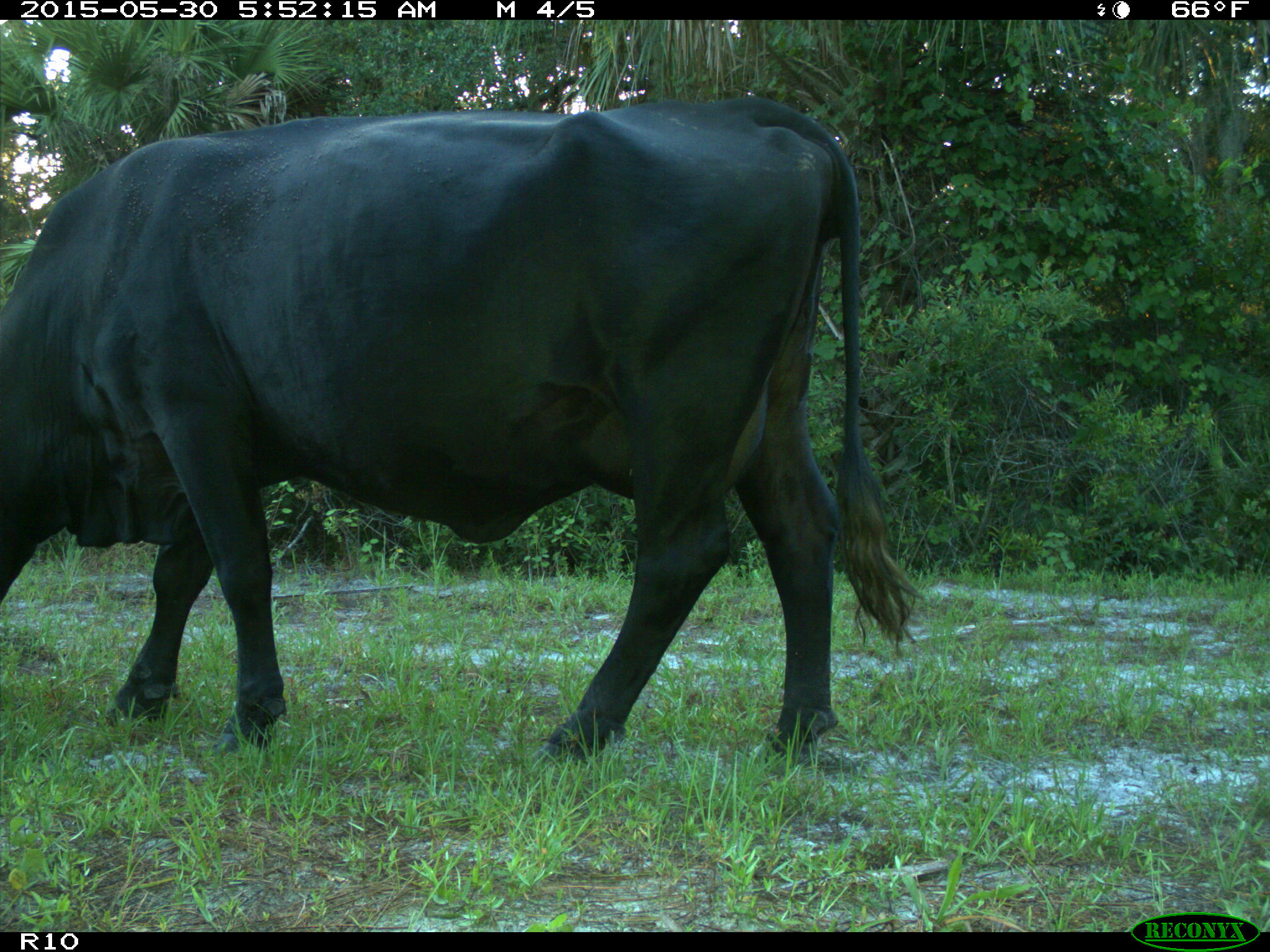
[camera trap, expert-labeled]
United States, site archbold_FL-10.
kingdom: Animalia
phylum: Chordata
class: Mammalia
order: Artiodactyla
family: Bovidae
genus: Bos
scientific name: Bos taurus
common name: domestic cow